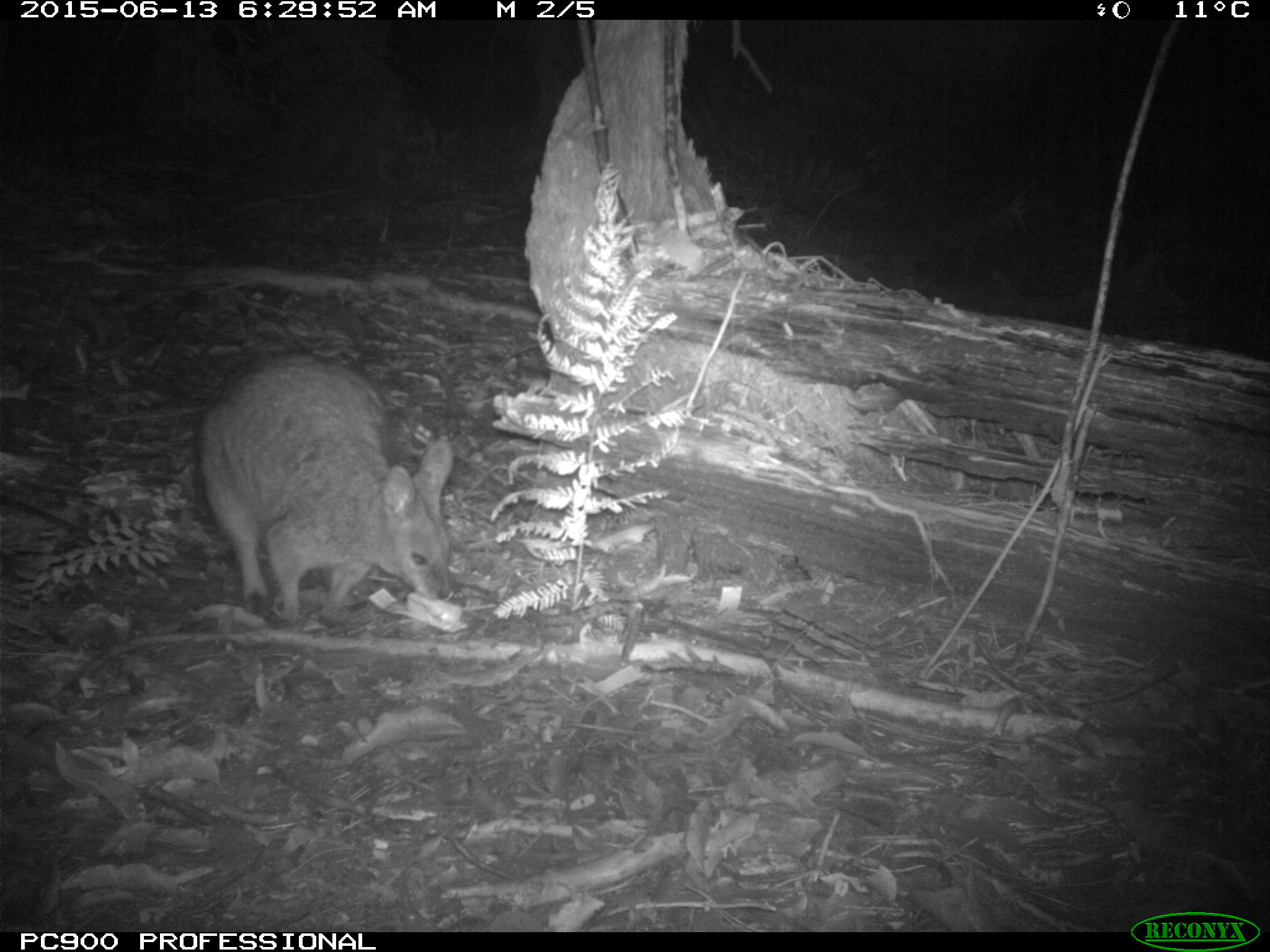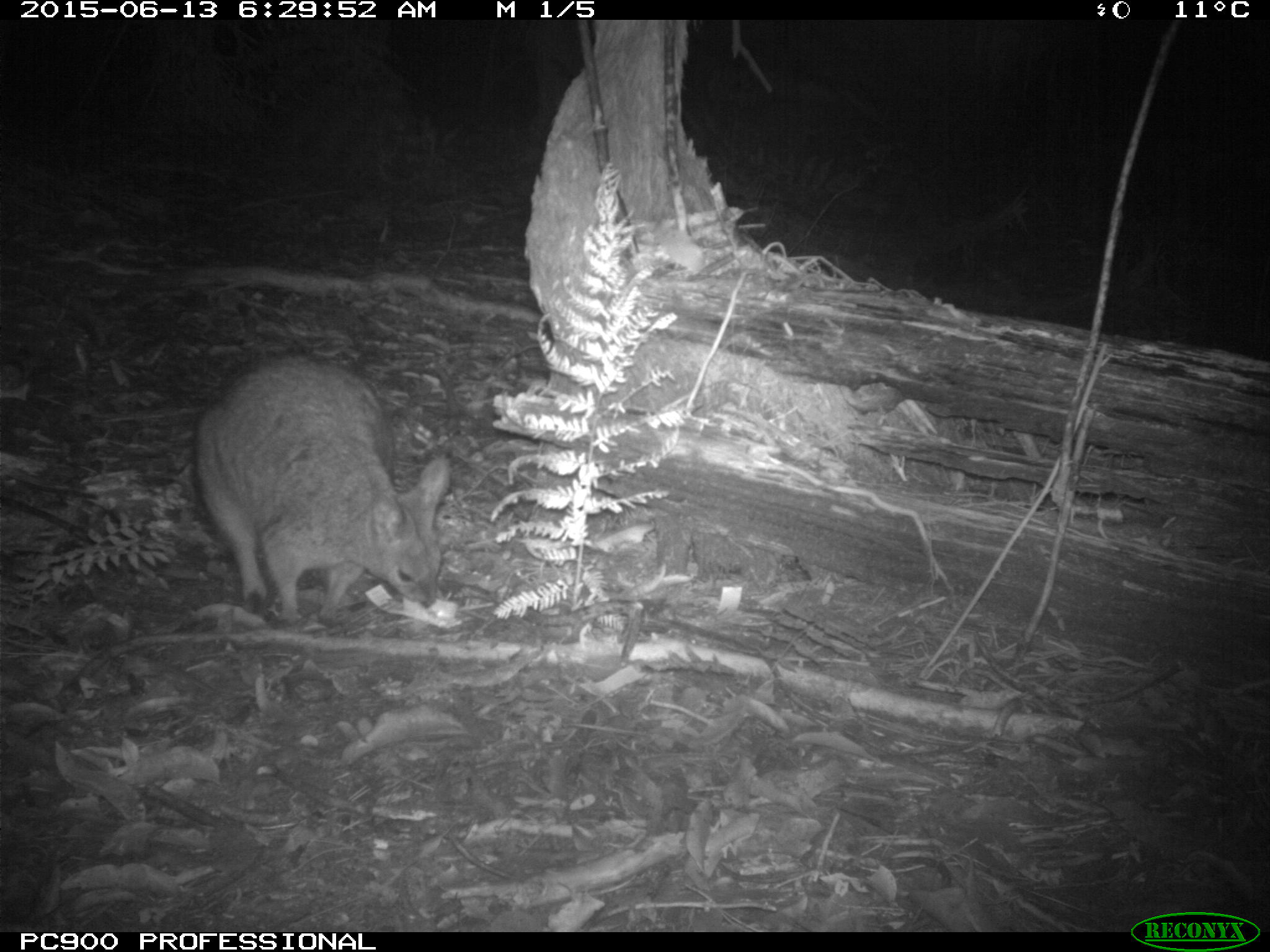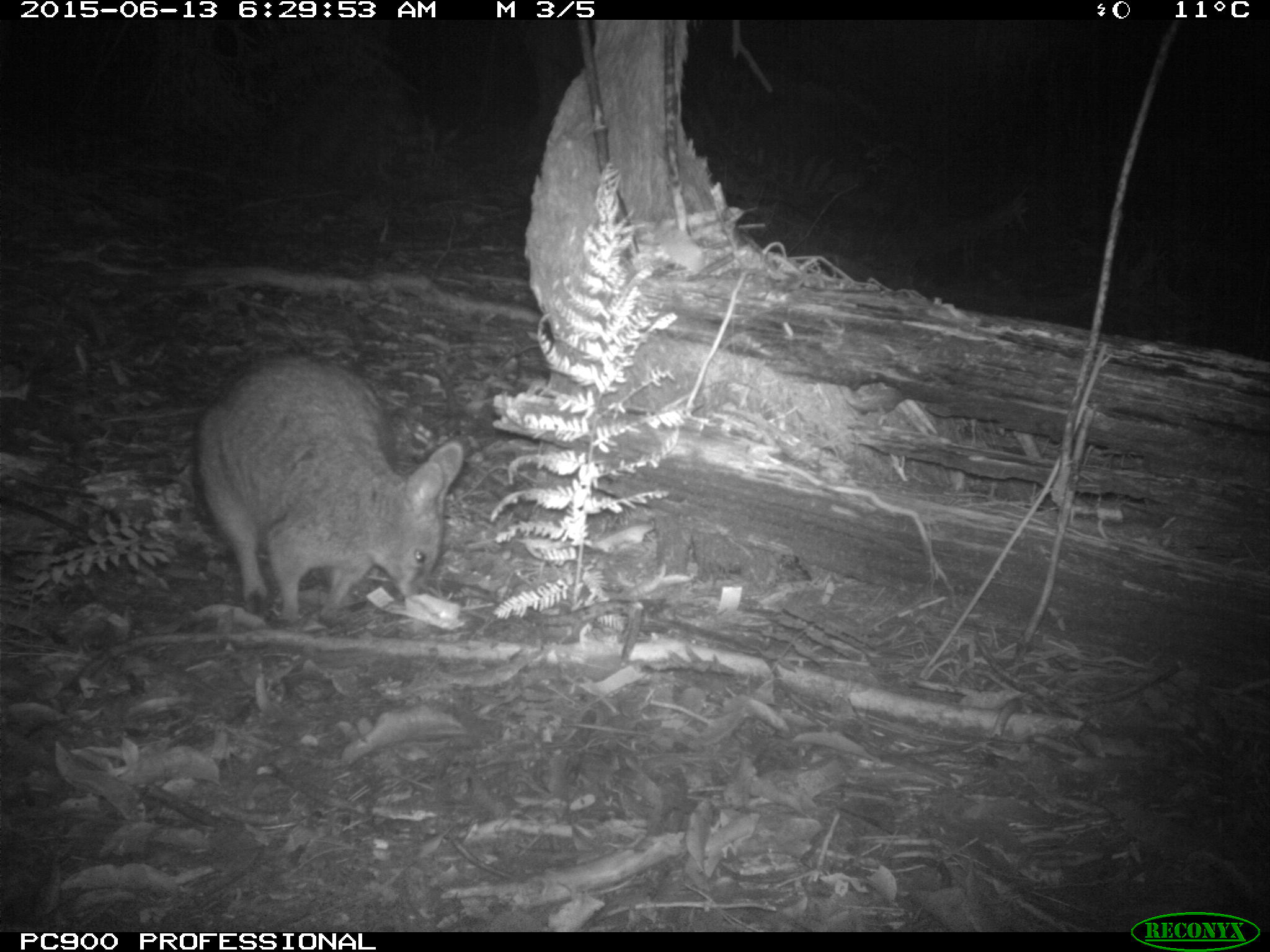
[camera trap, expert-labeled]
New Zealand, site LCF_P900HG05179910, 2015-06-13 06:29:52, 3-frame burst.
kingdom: Animalia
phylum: Chordata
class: Mammalia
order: Diprotodontia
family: Macropodidae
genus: Notamacropus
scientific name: Notamacropus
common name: wallaby